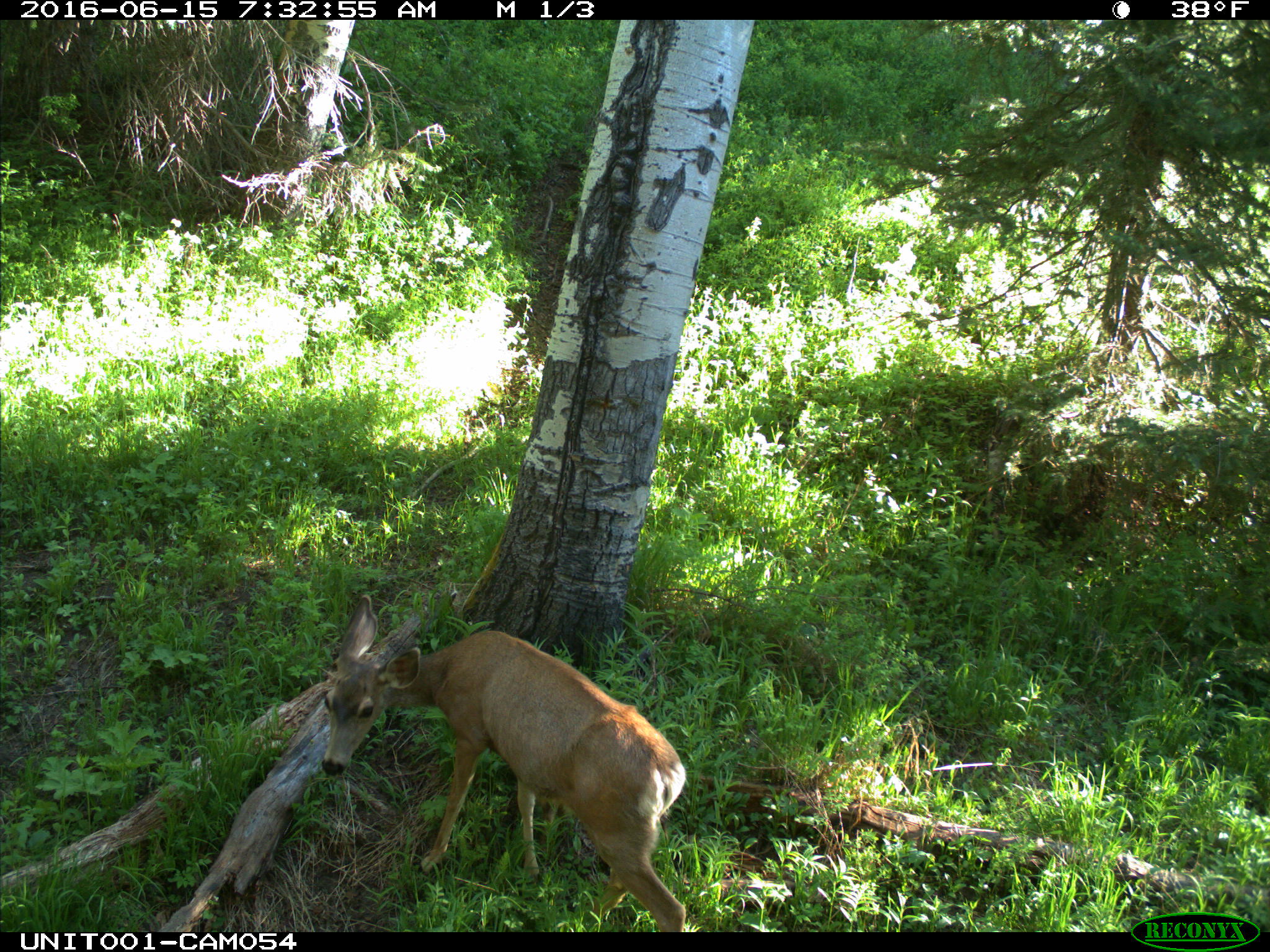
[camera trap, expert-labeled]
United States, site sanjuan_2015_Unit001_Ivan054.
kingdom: Animalia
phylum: Chordata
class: Mammalia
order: Artiodactyla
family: Cervidae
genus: Odocoileus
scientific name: Odocoileus hemionus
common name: mule deer